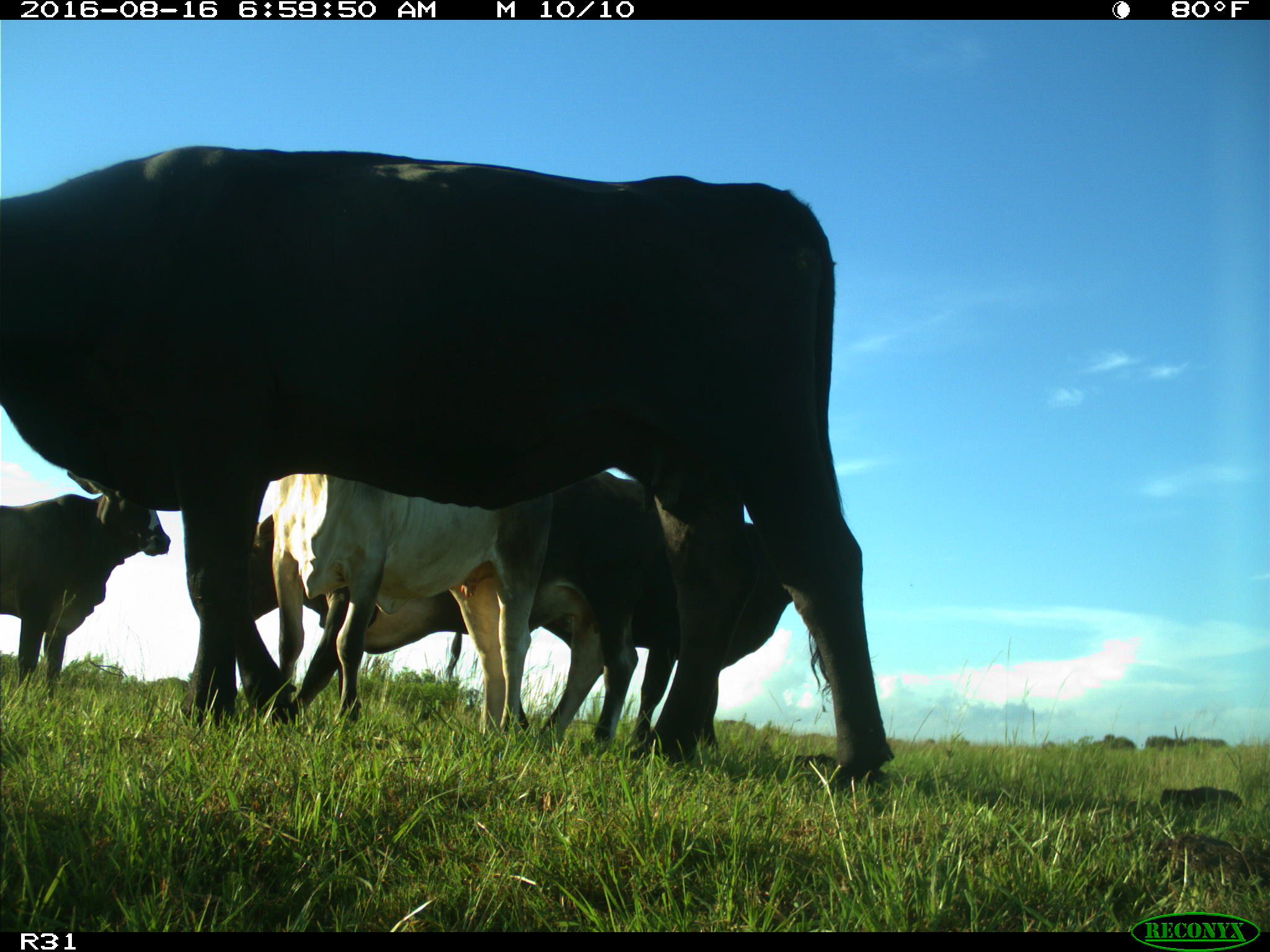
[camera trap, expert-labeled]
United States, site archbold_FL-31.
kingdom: Animalia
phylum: Chordata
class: Mammalia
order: Artiodactyla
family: Bovidae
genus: Bos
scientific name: Bos taurus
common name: domestic cow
Bos taurus (domestic cow).